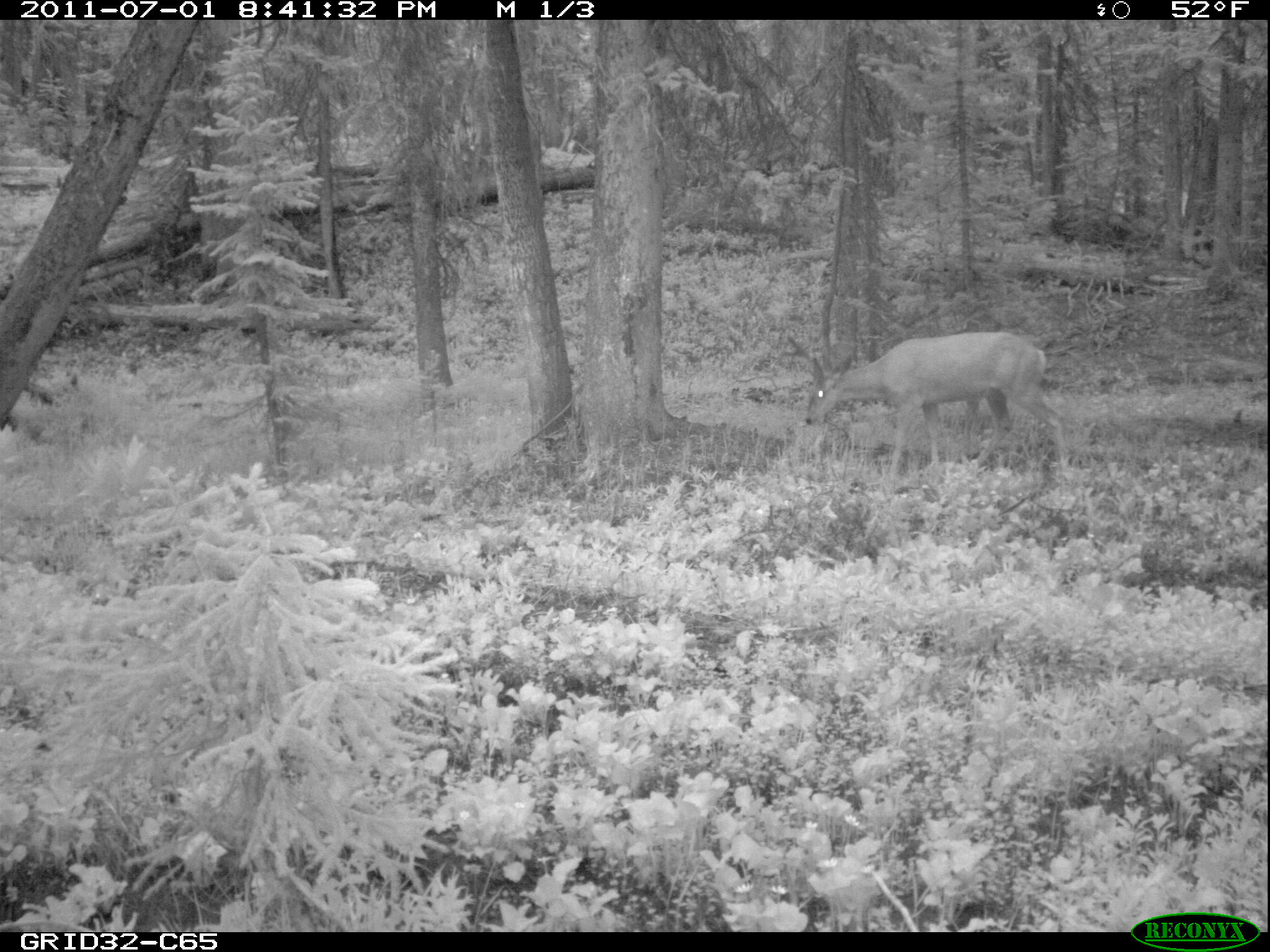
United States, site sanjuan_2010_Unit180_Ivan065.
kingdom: Animalia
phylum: Chordata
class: Mammalia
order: Artiodactyla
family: Cervidae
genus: Odocoileus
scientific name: Odocoileus hemionus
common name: mule deer